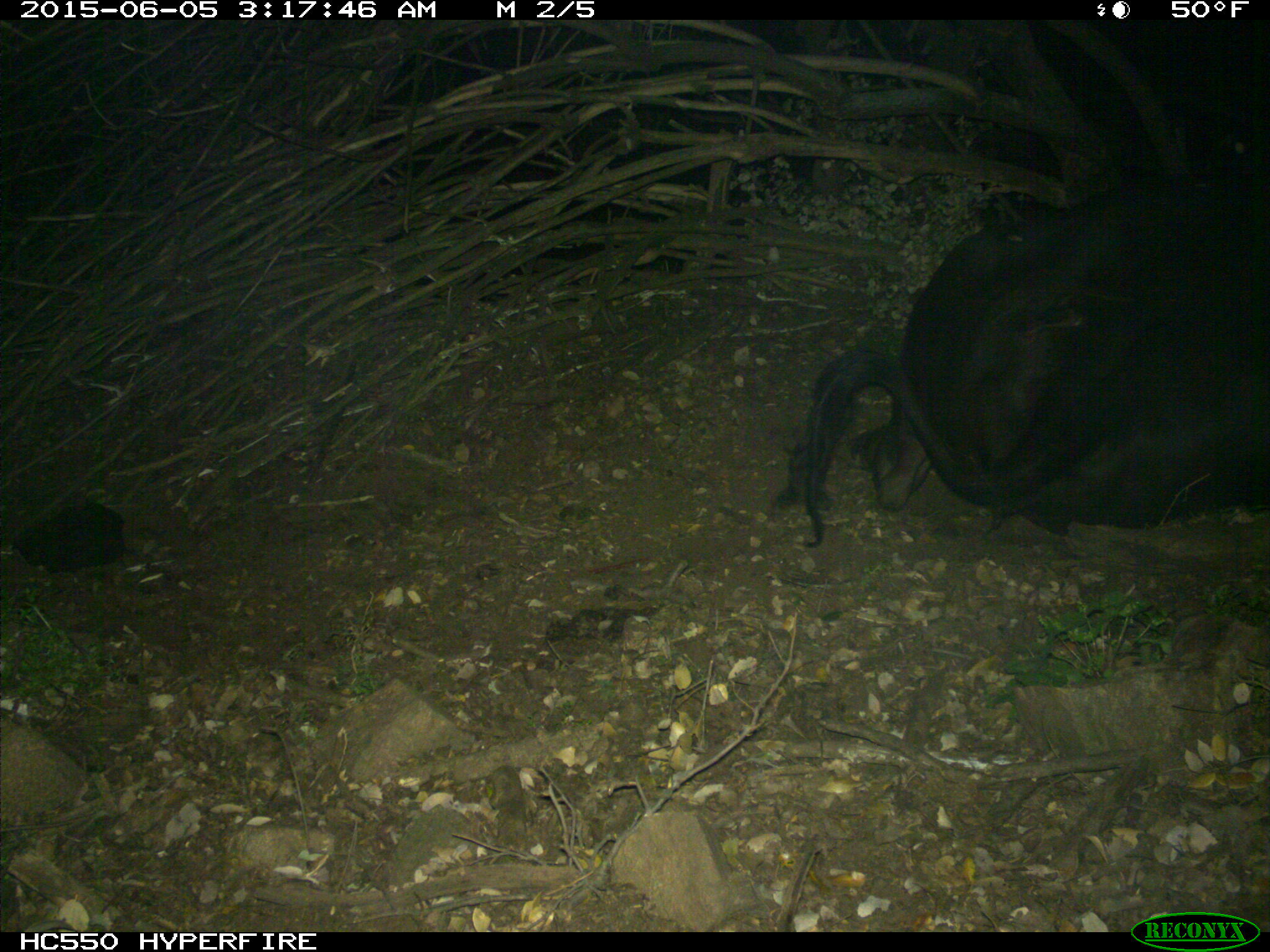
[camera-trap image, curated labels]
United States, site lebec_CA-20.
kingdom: Animalia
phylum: Chordata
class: Mammalia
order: Artiodactyla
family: Bovidae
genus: Bos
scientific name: Bos taurus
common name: domestic cow